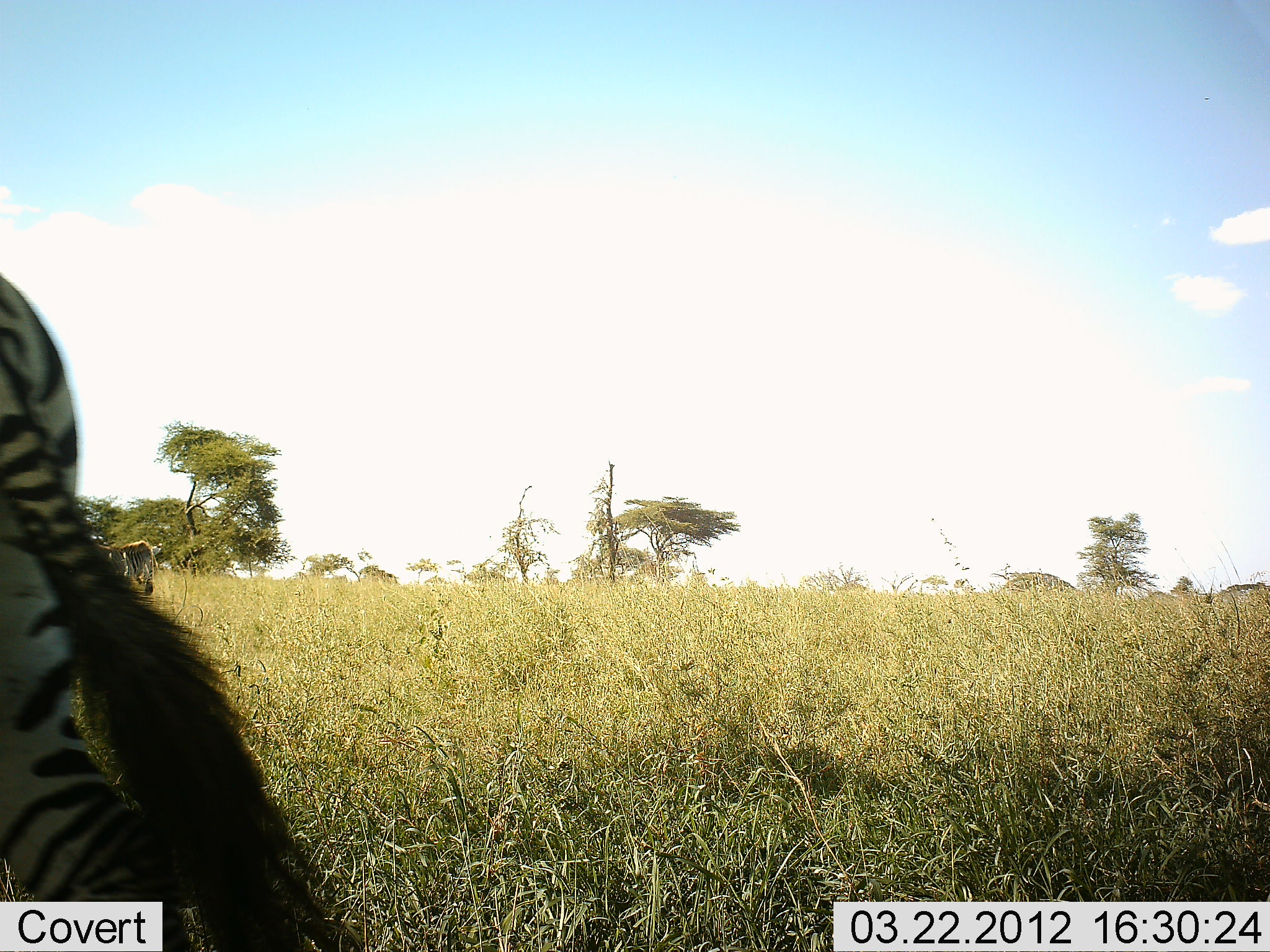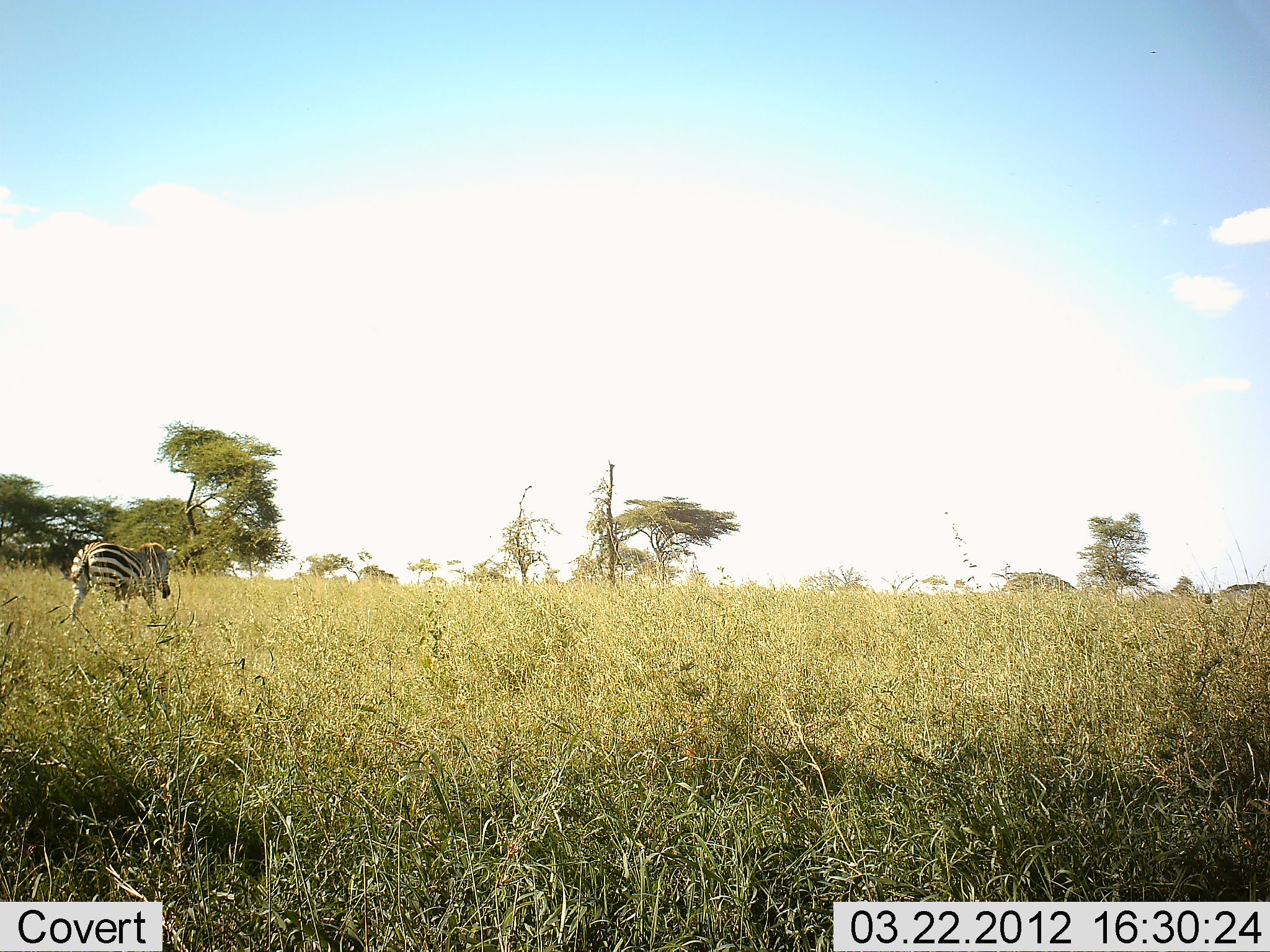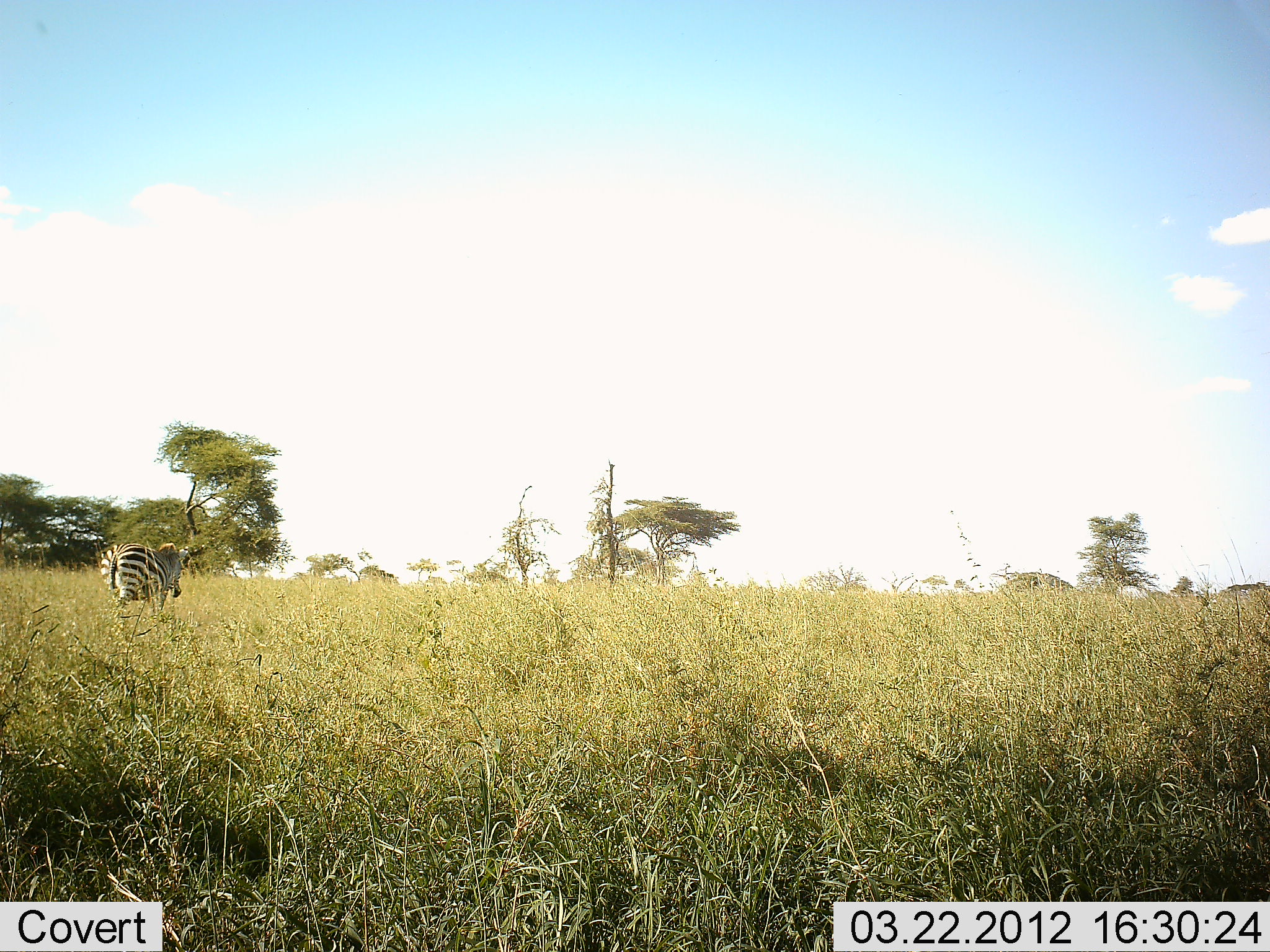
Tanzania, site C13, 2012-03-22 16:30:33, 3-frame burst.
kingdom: Animalia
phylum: Chordata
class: Mammalia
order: Perissodactyla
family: Equidae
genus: Equus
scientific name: Equus quagga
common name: plains zebra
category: zebra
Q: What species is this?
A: Zebra (plains zebra) (Equus quagga).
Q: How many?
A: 2.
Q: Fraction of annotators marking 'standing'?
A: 0%.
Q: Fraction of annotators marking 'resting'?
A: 0%.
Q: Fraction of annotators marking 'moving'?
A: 100%.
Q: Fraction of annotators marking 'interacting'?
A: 0%.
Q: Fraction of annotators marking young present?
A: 0%.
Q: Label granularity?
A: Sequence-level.